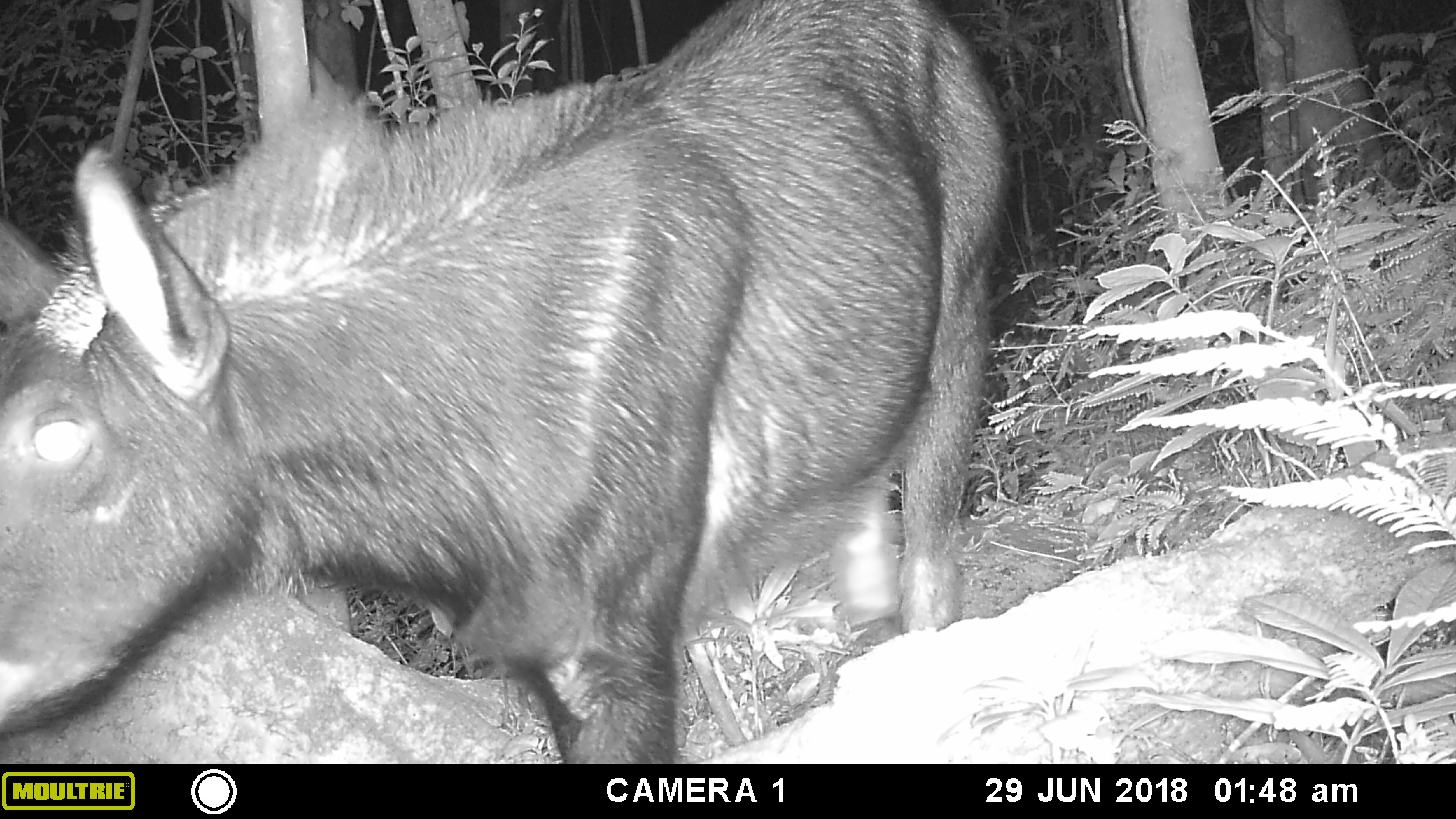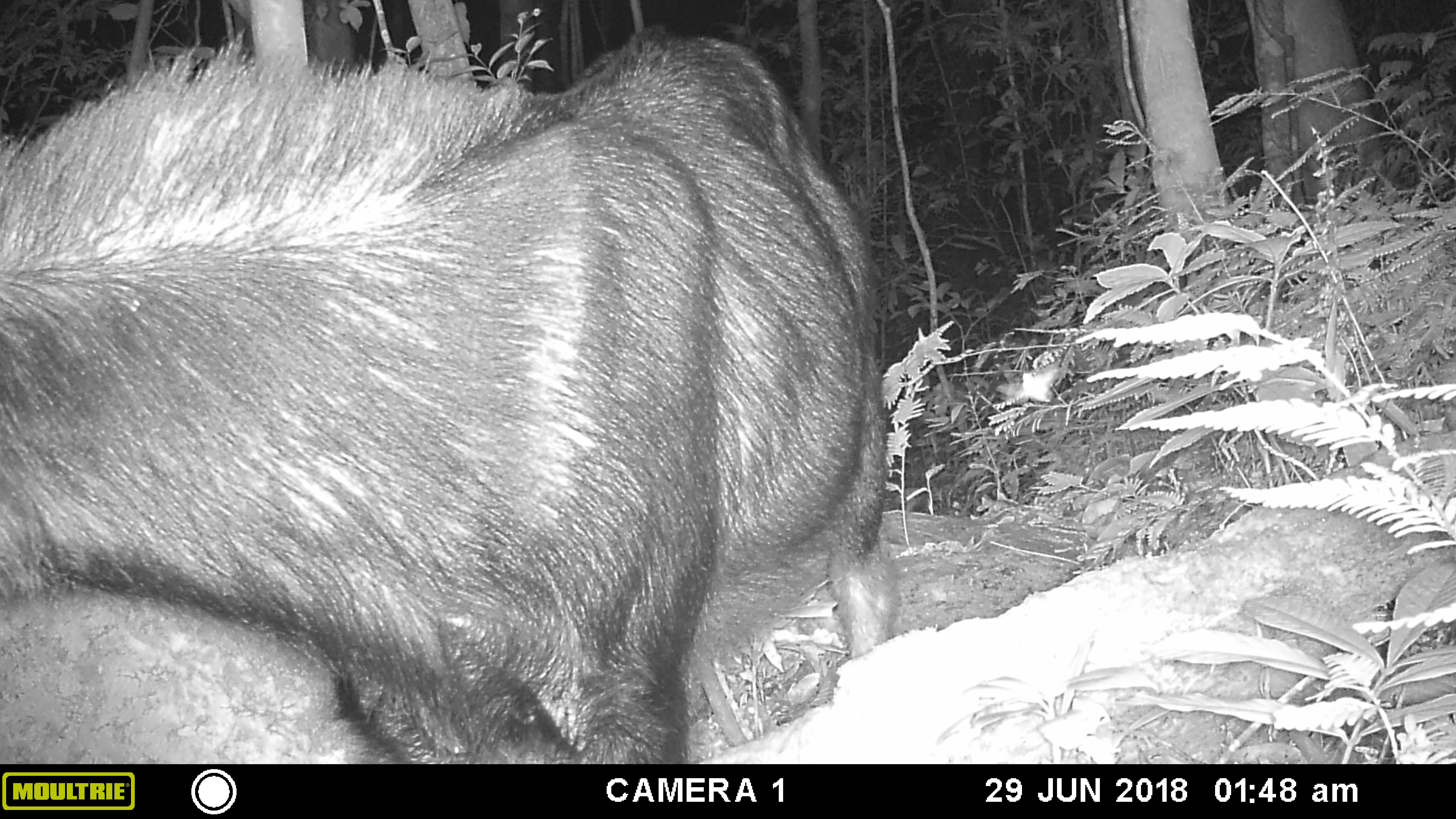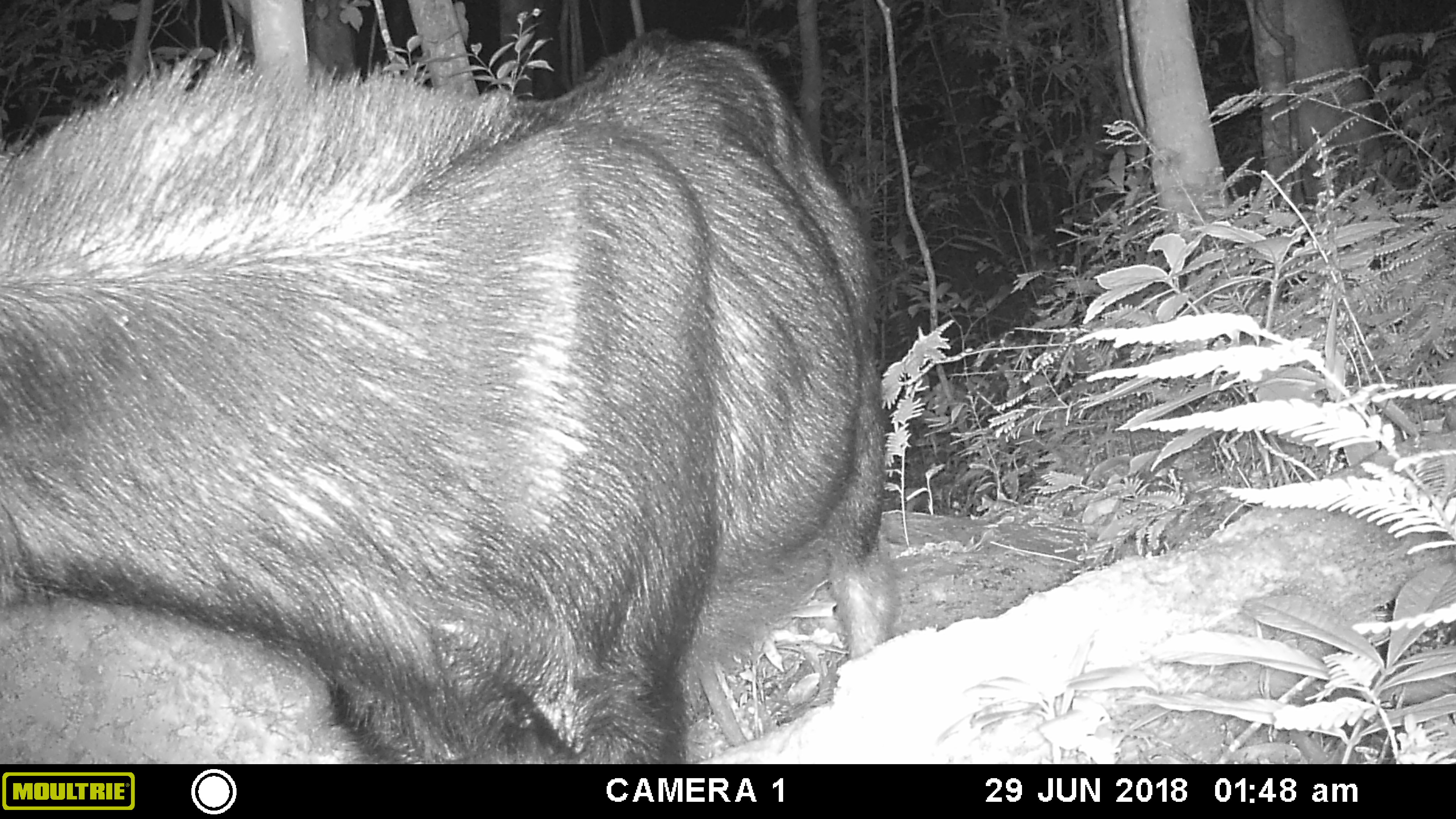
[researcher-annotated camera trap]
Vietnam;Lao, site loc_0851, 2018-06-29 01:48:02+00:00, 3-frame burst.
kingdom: Animalia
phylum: Chordata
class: Mammalia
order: Artiodactyla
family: Bovidae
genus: Capricornis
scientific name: Capricornis sumatraensis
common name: chinese serow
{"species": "chinese serow (Capricornis sumatraensis)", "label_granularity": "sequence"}